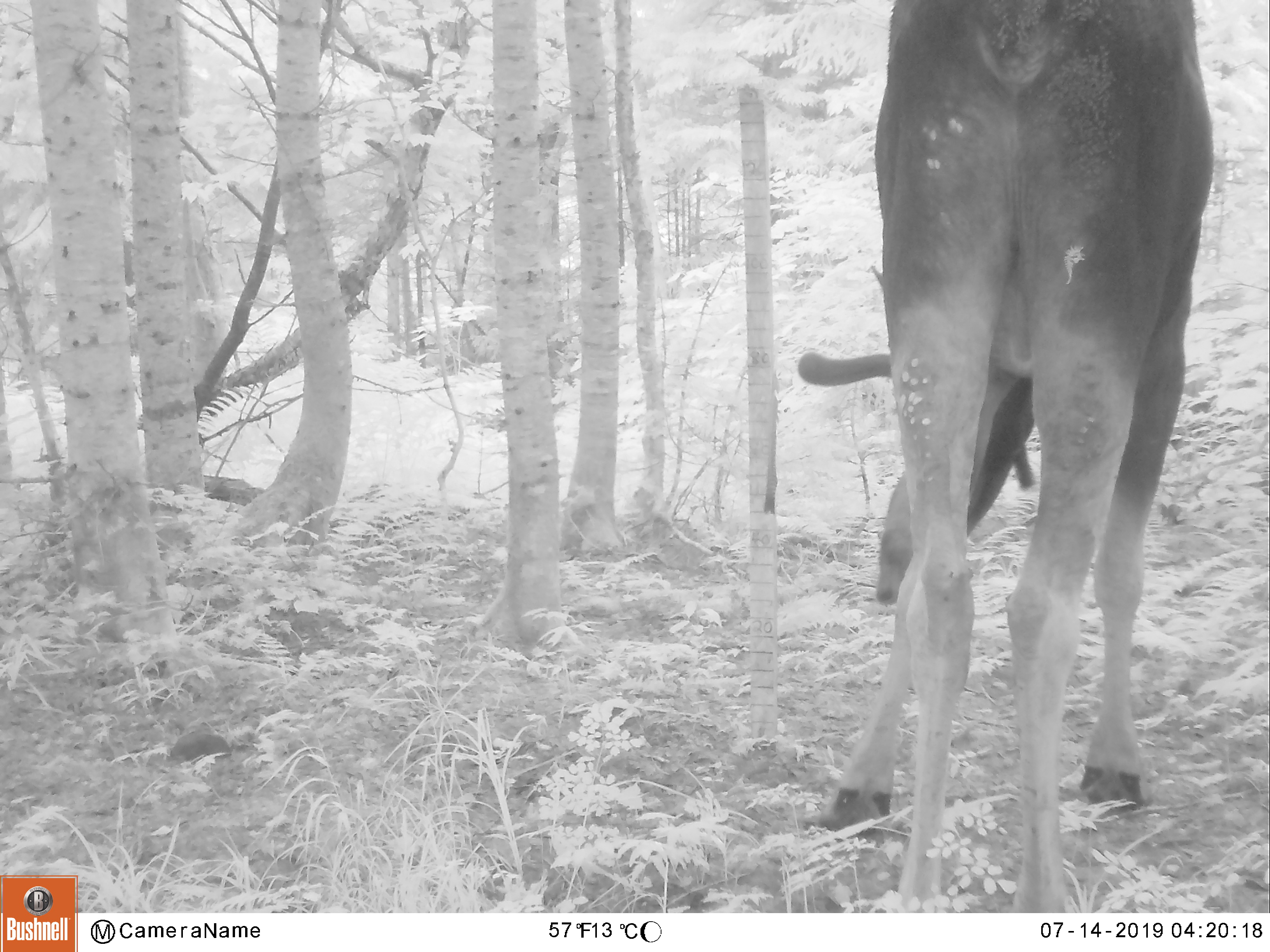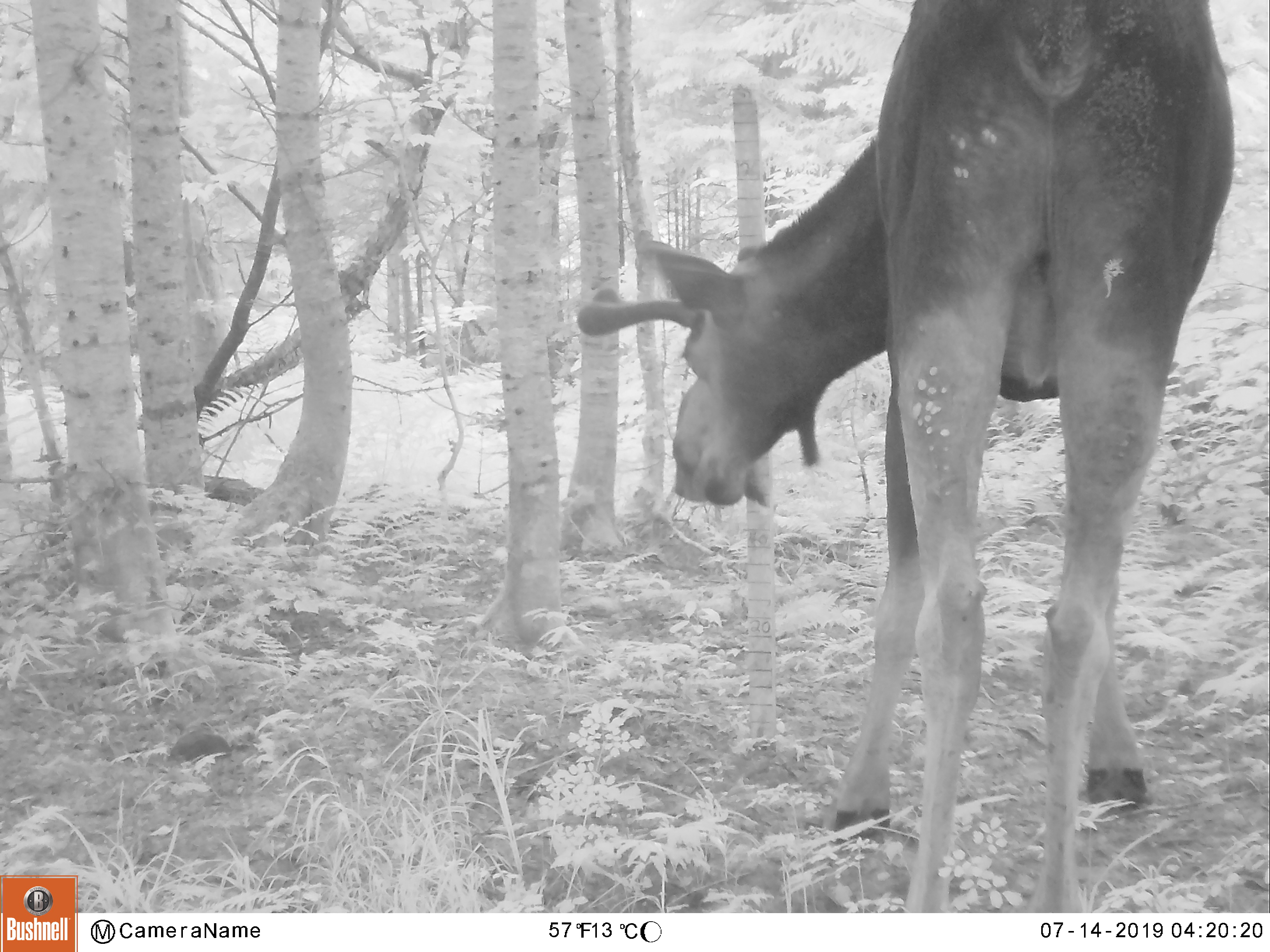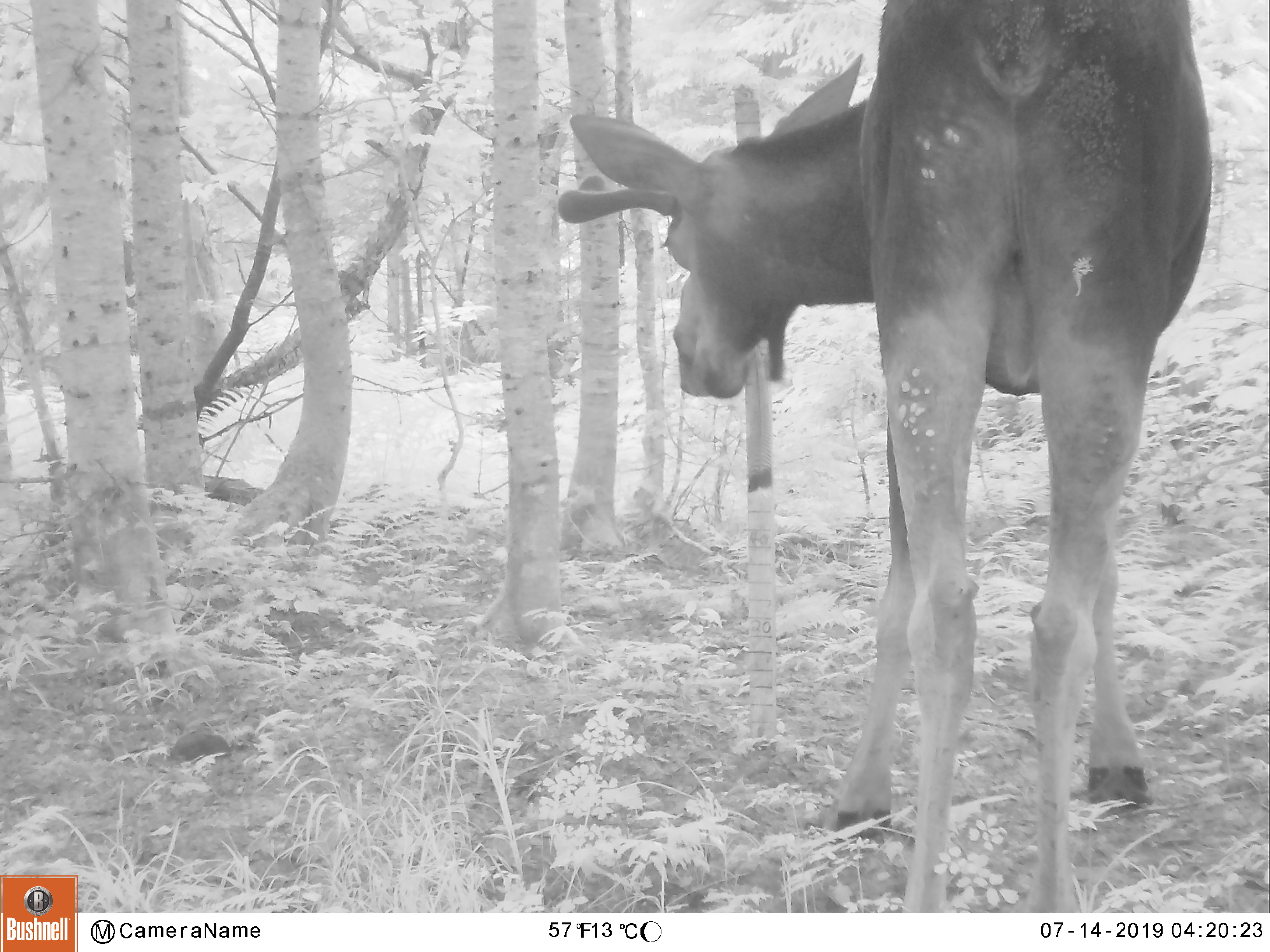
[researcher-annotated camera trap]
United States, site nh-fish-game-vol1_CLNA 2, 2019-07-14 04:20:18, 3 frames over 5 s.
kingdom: Animalia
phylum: Chordata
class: Mammalia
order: Artiodactyla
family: Cervidae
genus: Alces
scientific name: Alces alces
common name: moose